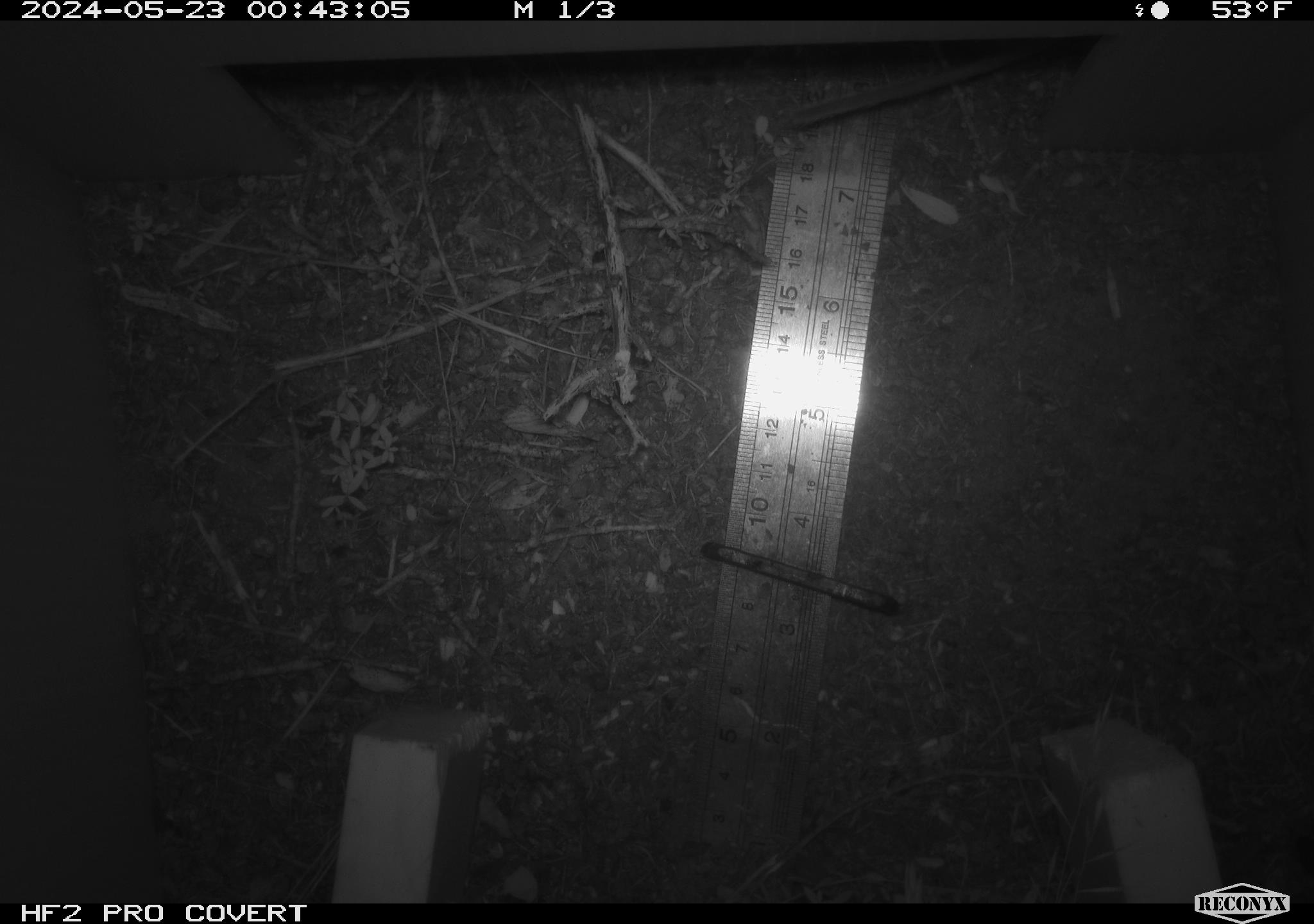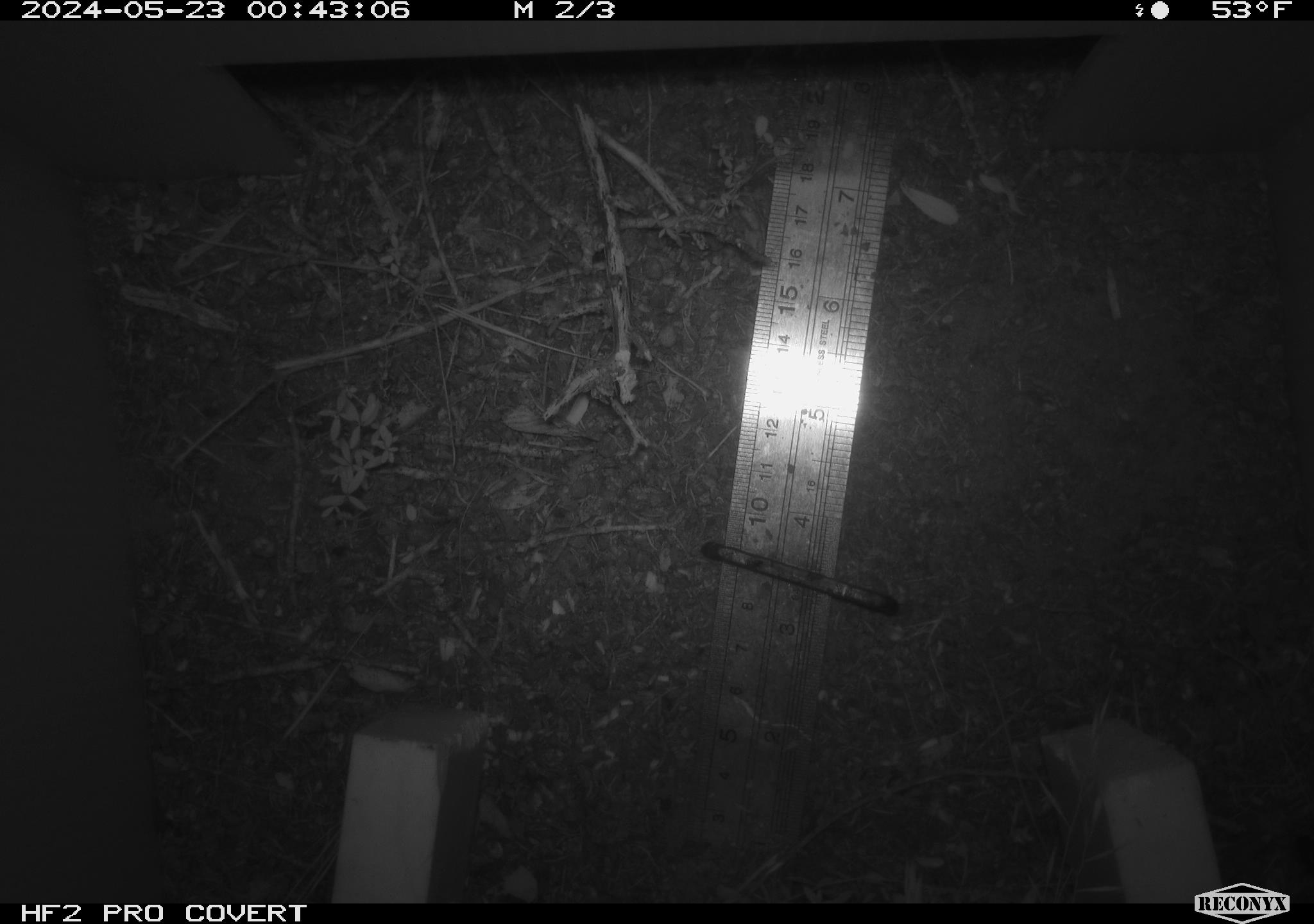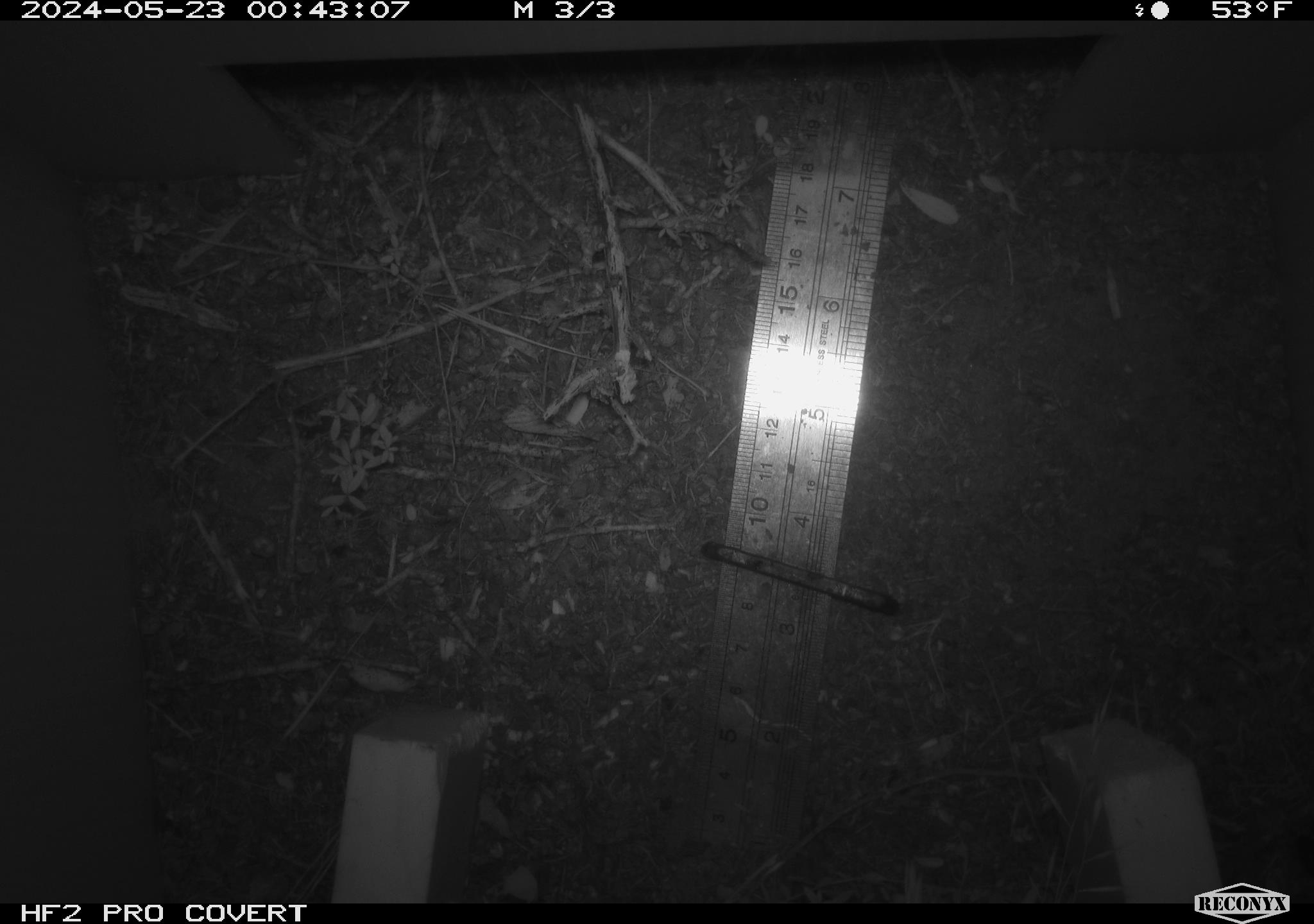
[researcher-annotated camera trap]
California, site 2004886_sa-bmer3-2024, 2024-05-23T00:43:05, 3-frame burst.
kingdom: Animalia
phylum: Chordata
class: Mammalia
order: Rodentia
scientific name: Rodentia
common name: mouse species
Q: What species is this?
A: Mouse species (Rodentia).